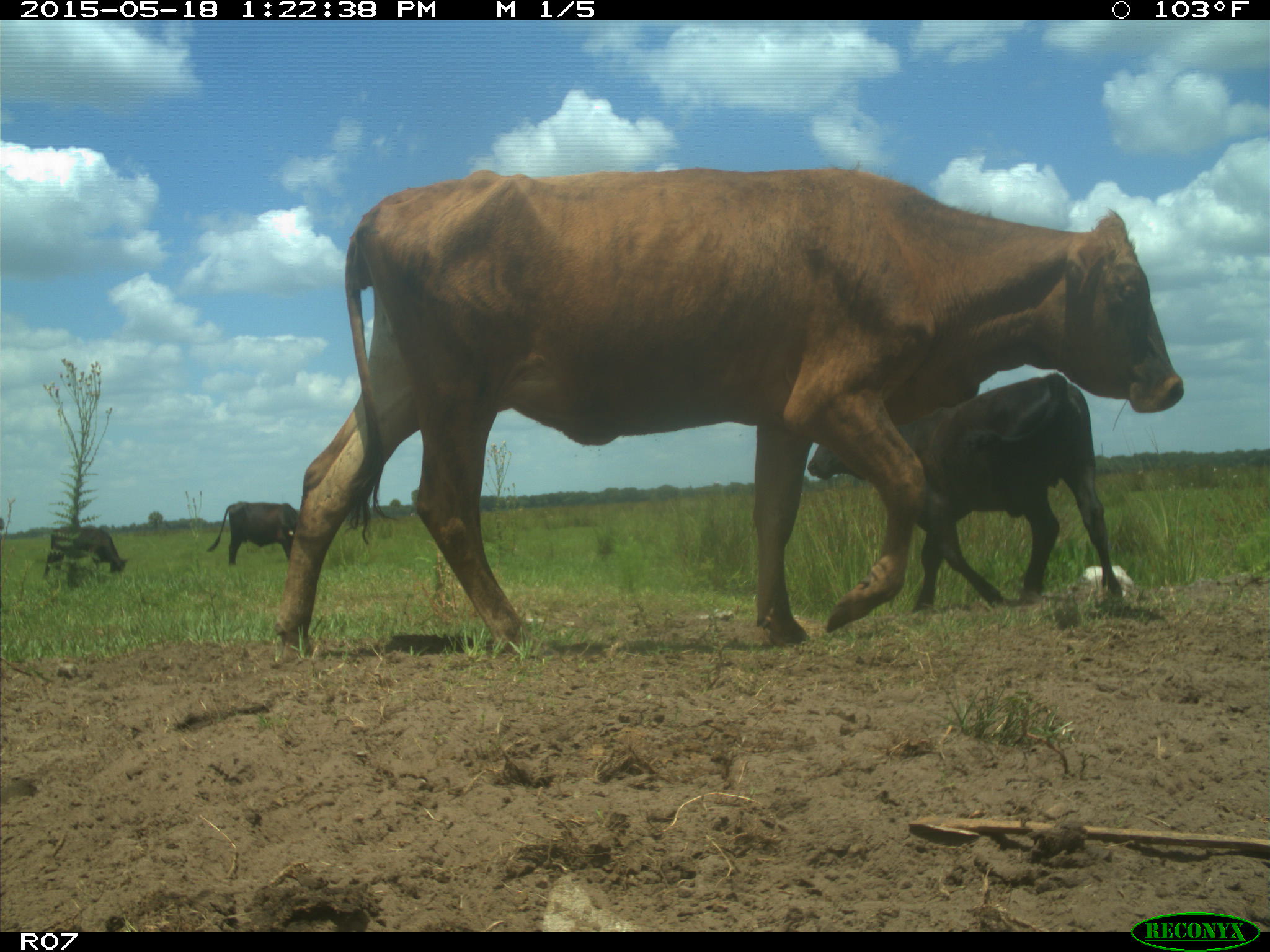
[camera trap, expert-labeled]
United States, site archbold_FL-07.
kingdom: Animalia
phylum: Chordata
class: Mammalia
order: Artiodactyla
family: Bovidae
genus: Bos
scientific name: Bos taurus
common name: domestic cow